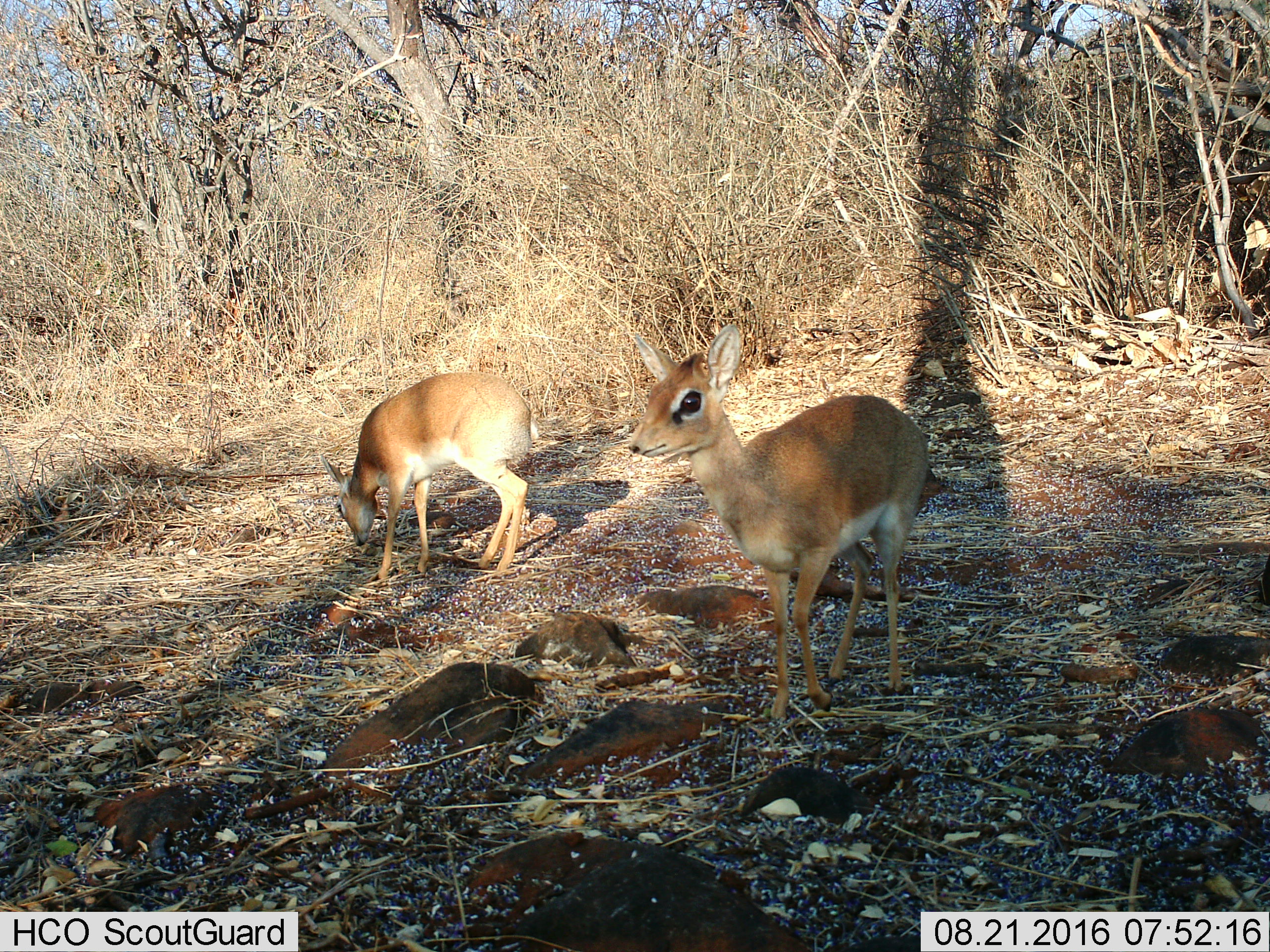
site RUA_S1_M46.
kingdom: Animalia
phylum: Chordata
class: Mammalia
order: Artiodactyla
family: Bovidae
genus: Madoqua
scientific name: Madoqua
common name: dik-dik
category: dikdik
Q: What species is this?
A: Dikdik (dik-dik) (Madoqua).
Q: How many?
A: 2.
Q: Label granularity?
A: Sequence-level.